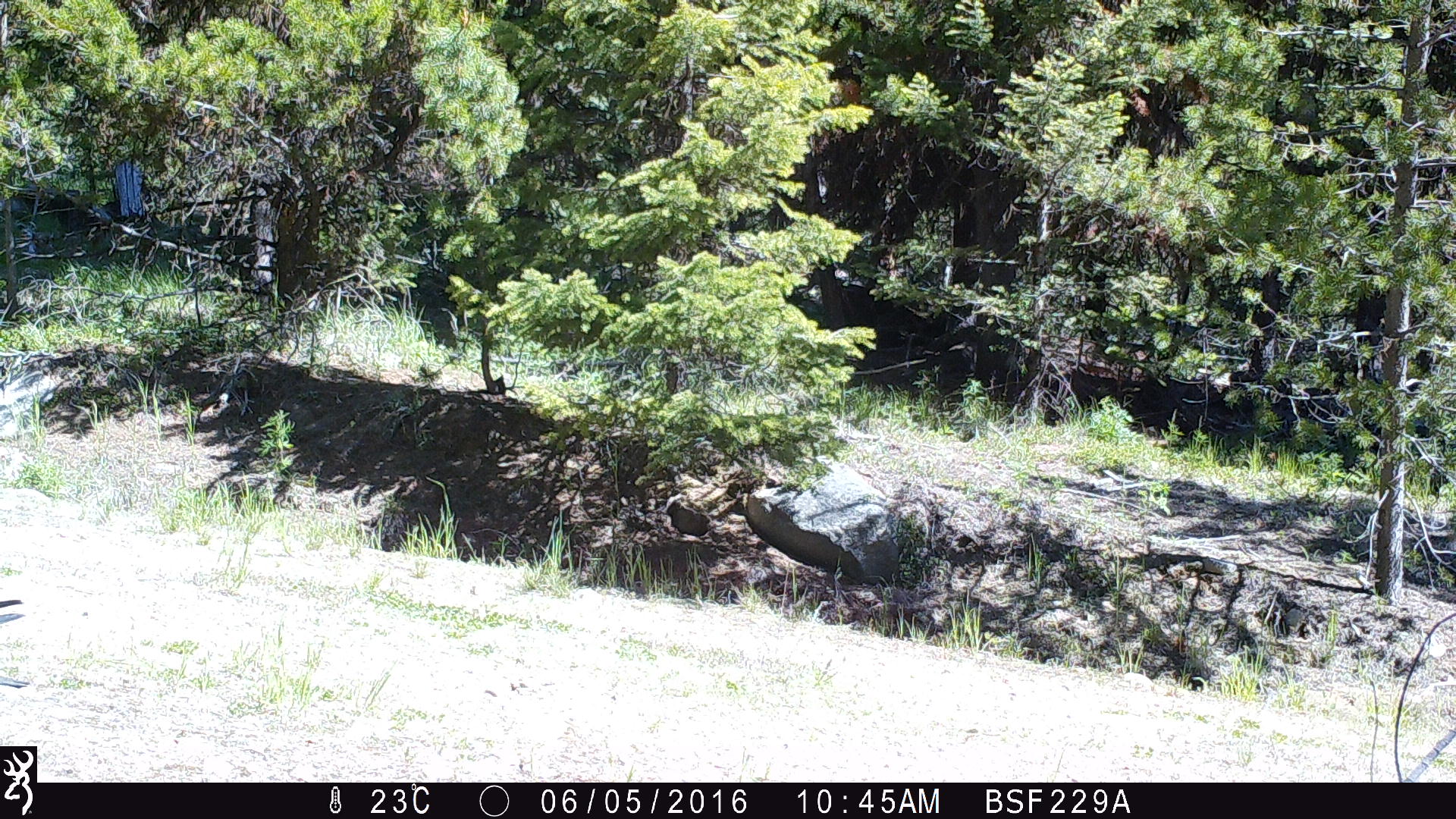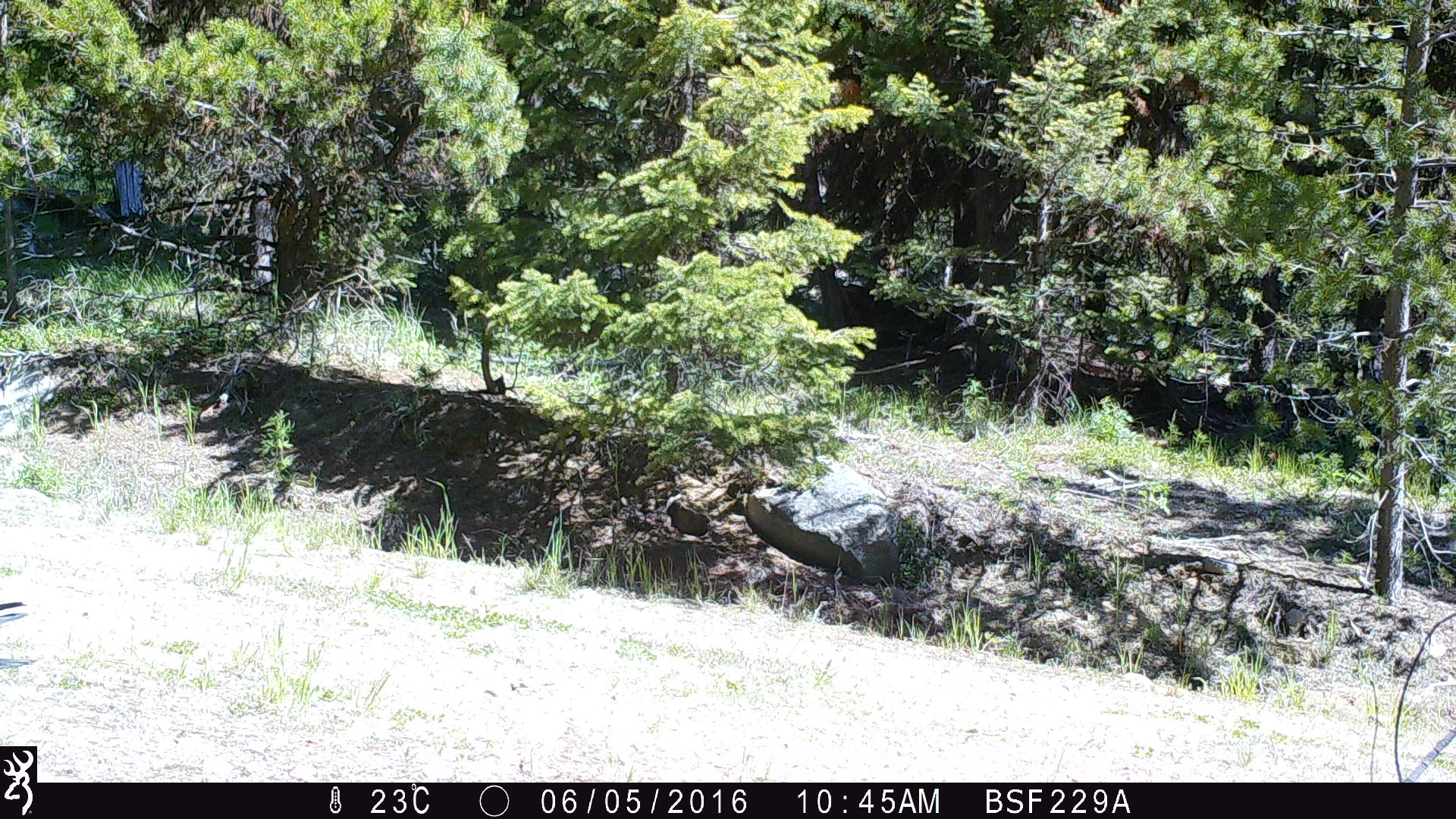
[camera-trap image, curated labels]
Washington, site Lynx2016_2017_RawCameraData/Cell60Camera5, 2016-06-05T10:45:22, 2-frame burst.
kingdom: Animalia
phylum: Chordata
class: Aves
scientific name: Aves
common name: birds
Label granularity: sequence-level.